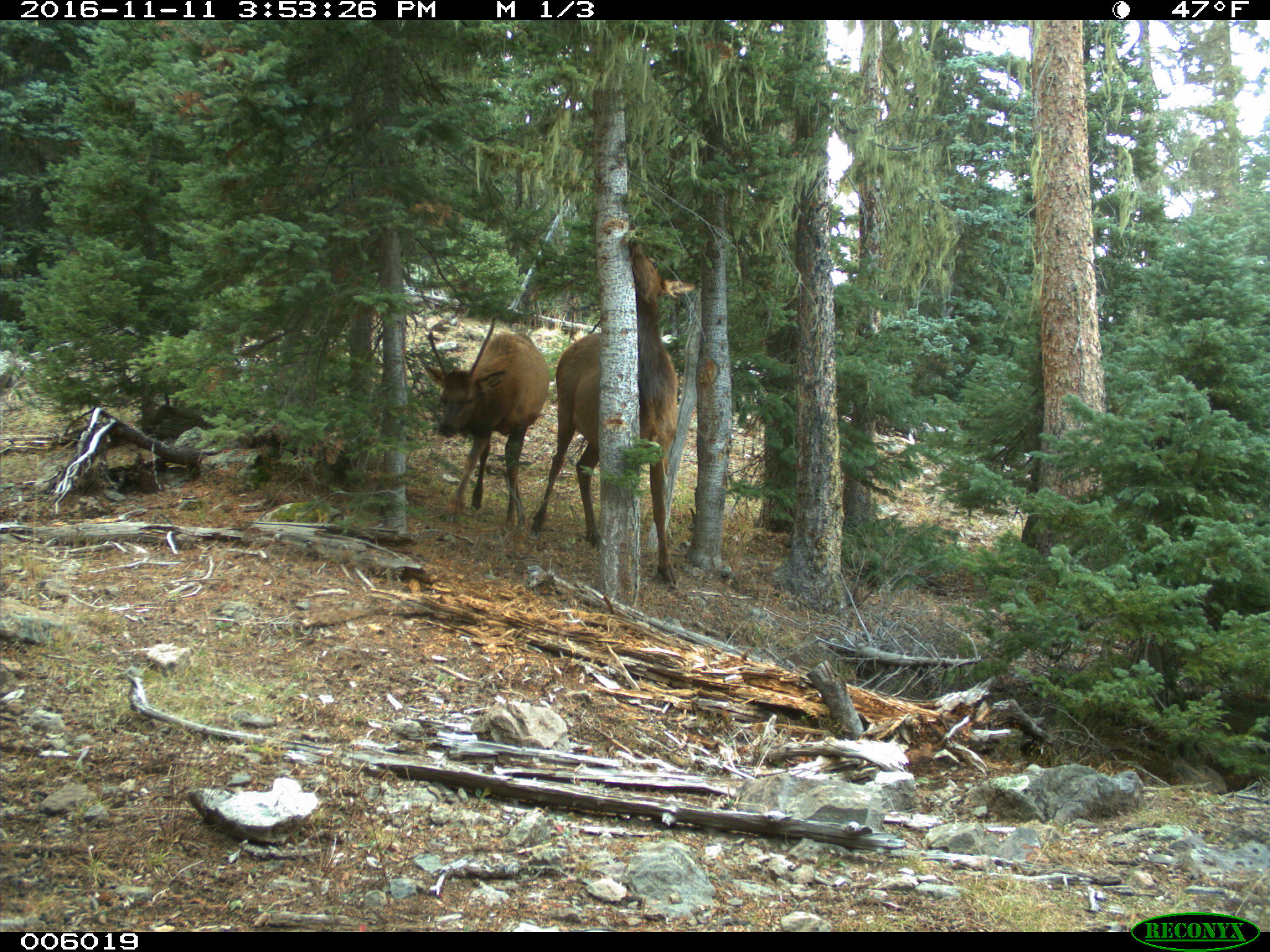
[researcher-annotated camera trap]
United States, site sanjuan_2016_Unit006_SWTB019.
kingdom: Animalia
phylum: Chordata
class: Mammalia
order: Artiodactyla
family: Cervidae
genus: Cervus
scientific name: Cervus elaphus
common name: red deer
Cervus elaphus (red deer).